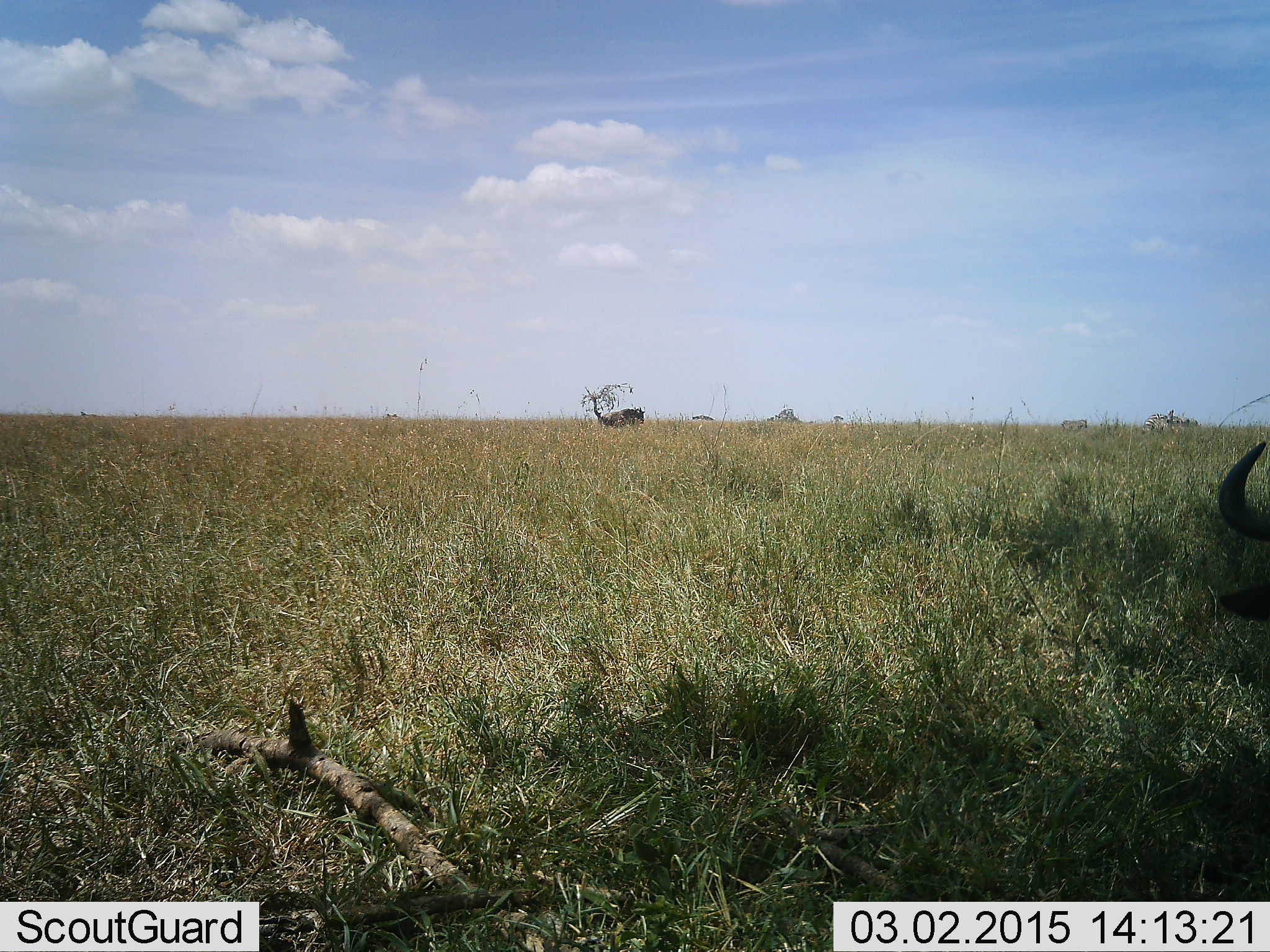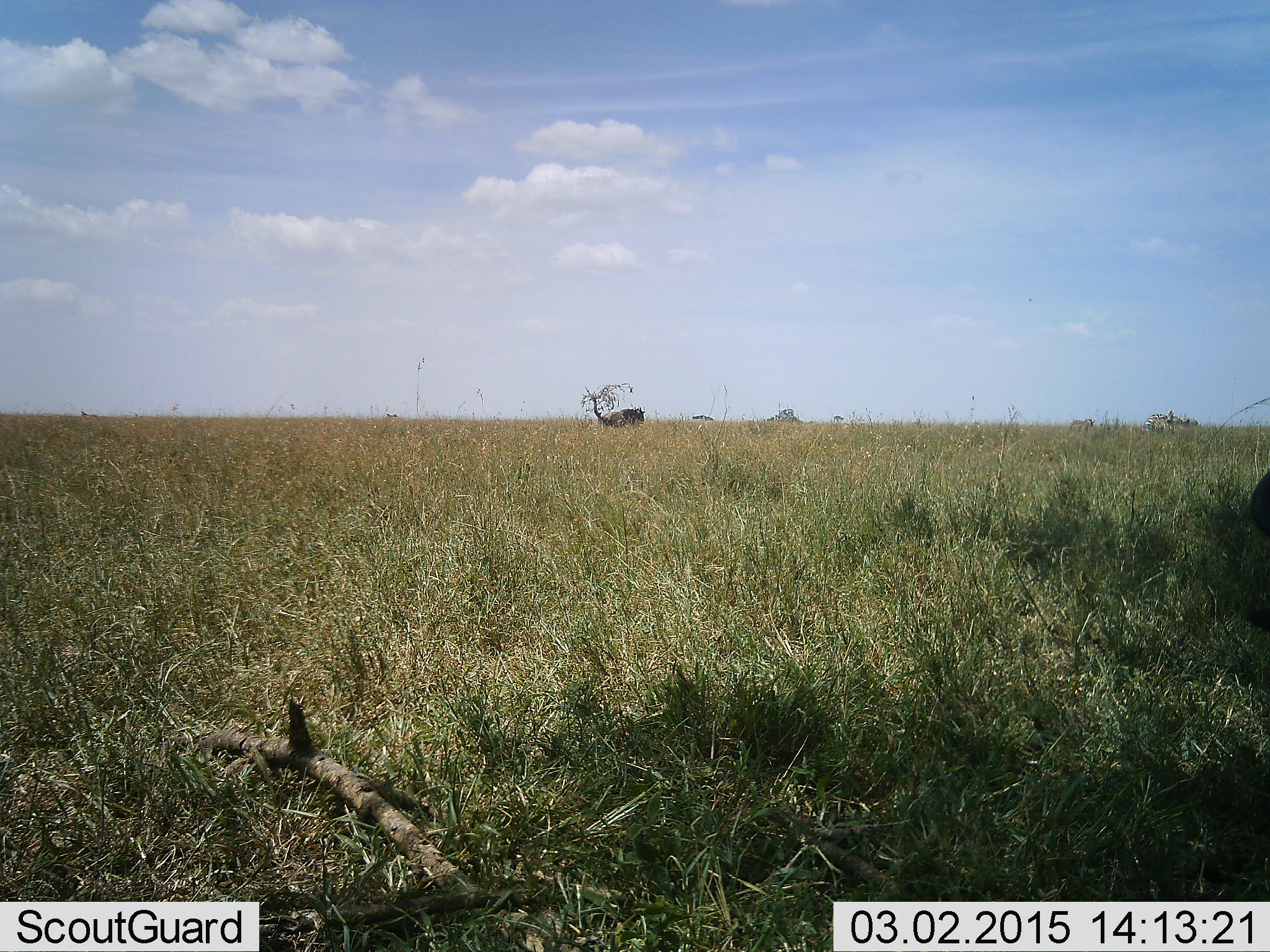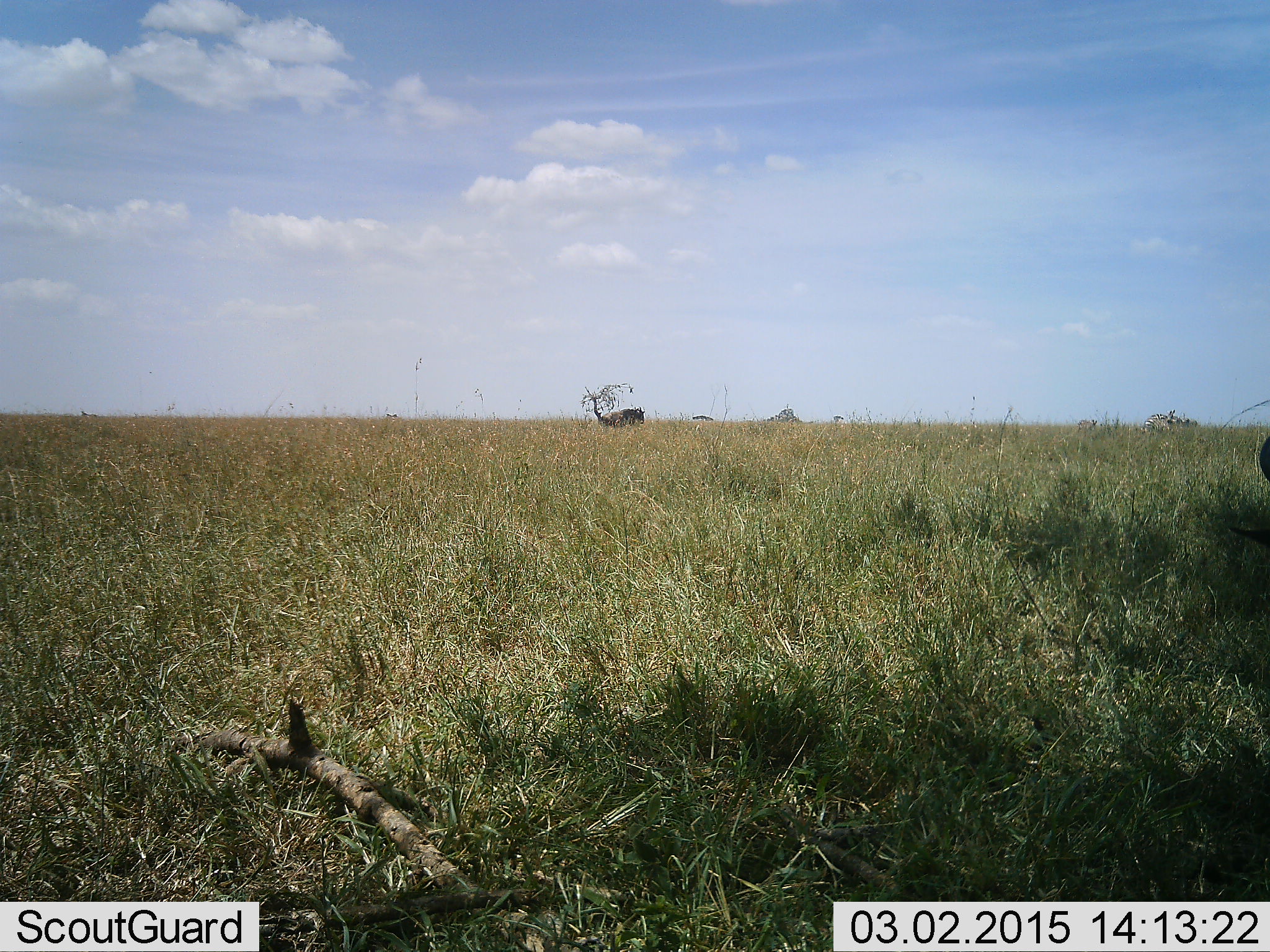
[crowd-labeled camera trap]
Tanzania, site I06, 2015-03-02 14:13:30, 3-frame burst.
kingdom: Animalia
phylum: Chordata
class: Mammalia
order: Artiodactyla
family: Bovidae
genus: Connochaetes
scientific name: Connochaetes taurinus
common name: blue wildebeest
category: wildebeest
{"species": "wildebeest (blue wildebeest) (Connochaetes taurinus)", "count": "2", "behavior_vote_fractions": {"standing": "58%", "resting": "17%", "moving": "8%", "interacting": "0%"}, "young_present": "0%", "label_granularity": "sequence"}